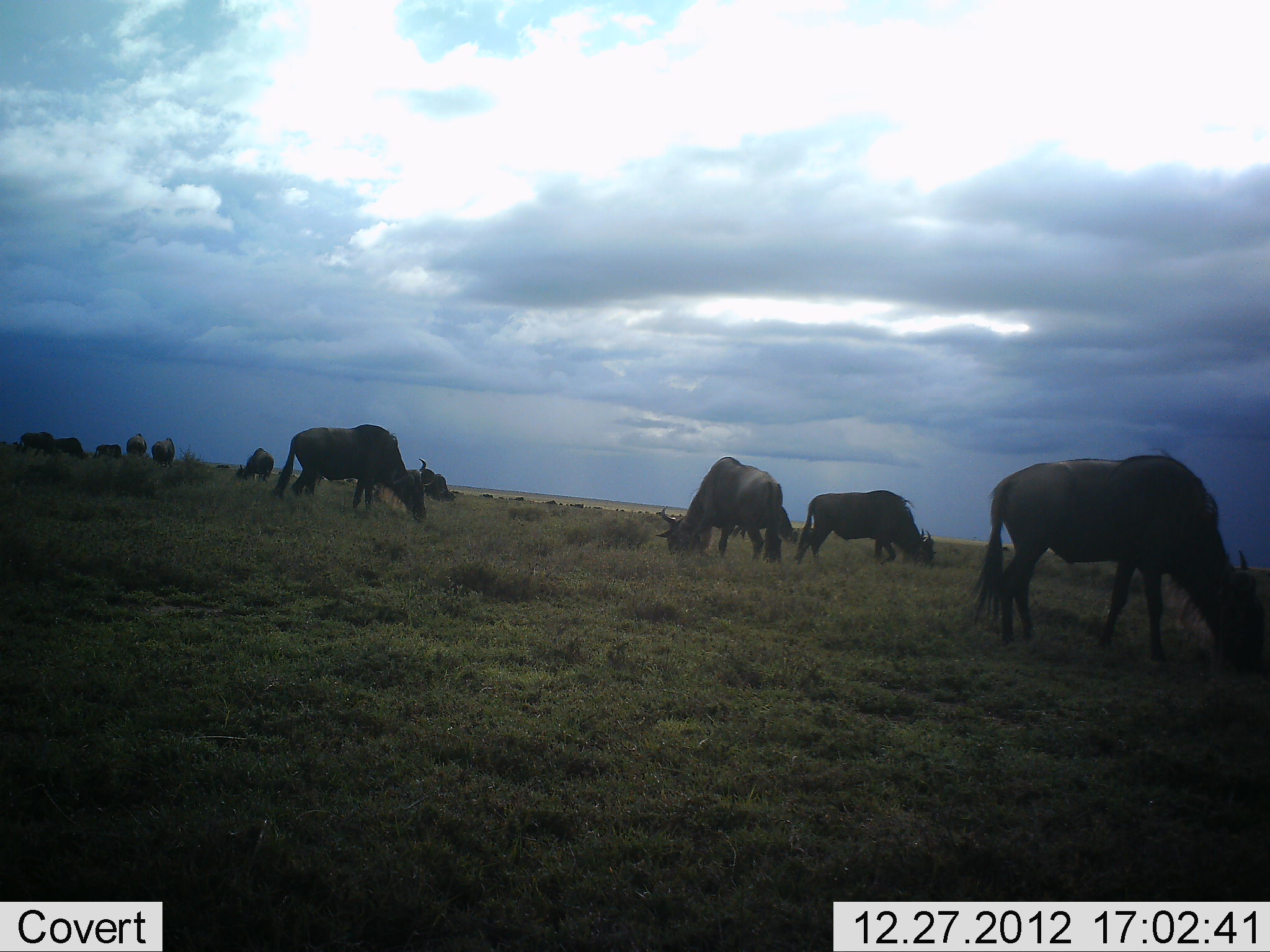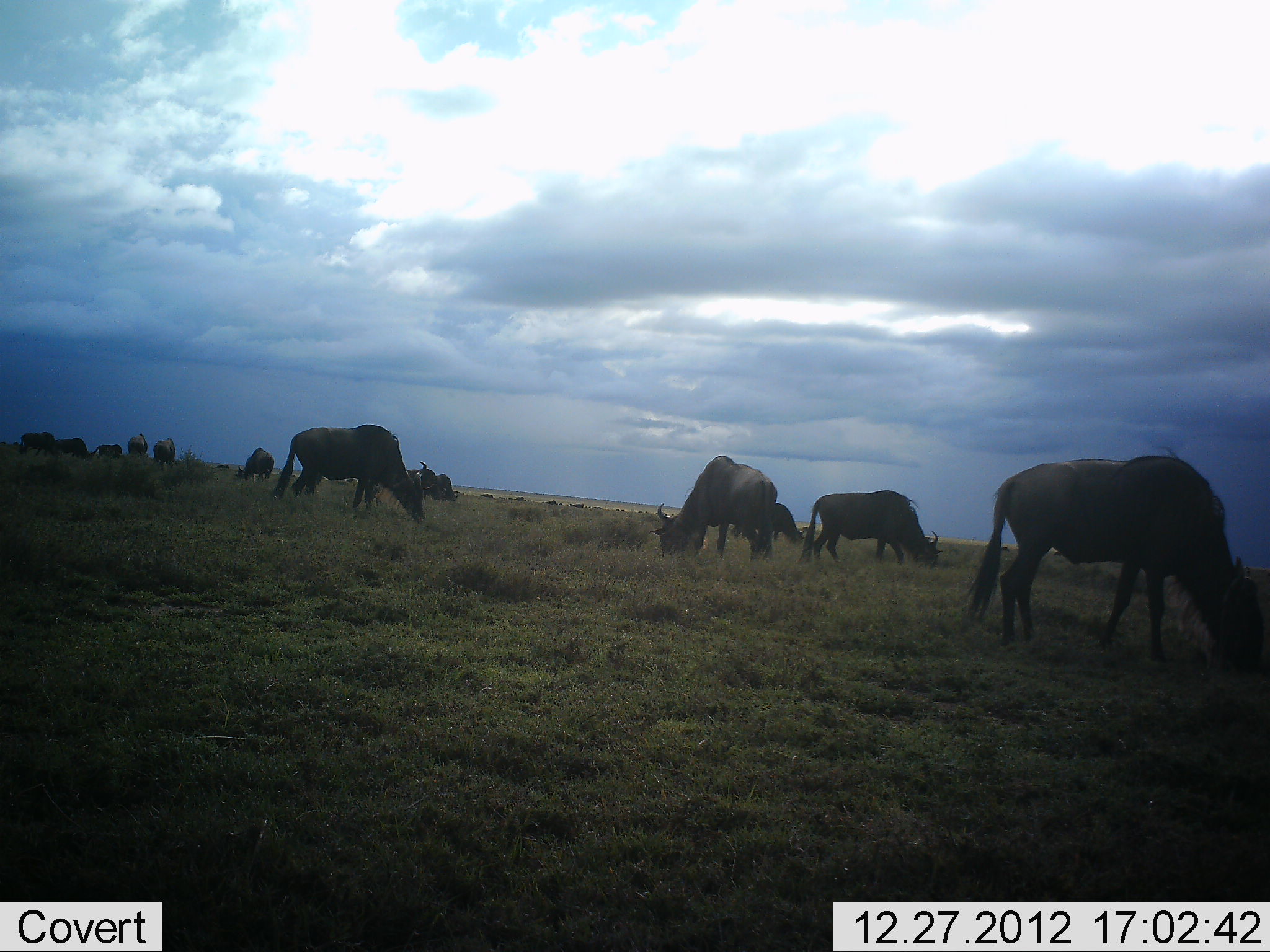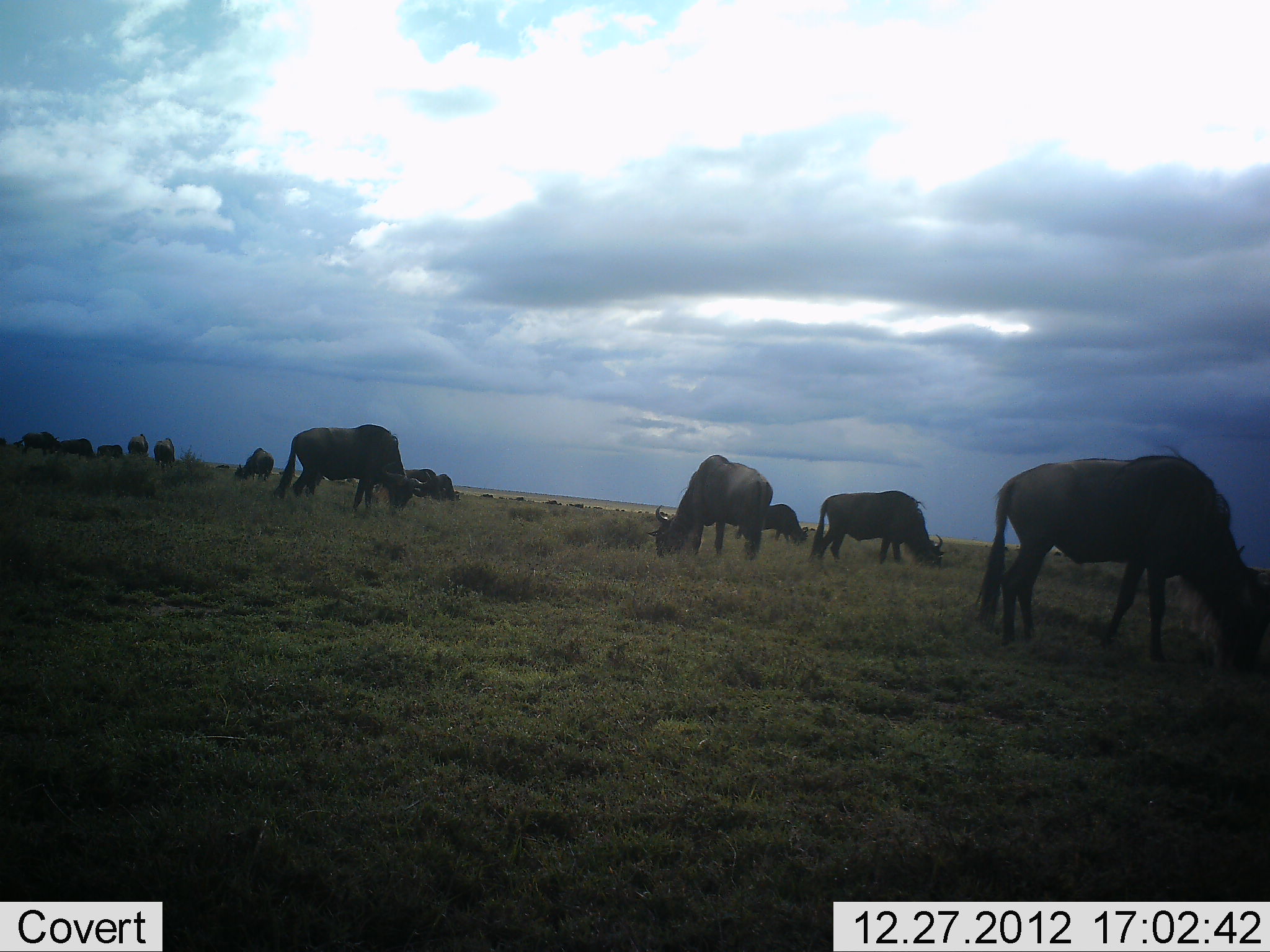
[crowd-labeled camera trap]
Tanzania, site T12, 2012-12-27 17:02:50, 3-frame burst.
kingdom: Animalia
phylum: Chordata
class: Mammalia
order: Artiodactyla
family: Bovidae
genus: Connochaetes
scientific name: Connochaetes taurinus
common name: blue wildebeest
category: wildebeest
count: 11-50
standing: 30%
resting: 0%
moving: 0%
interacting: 0%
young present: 0%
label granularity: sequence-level